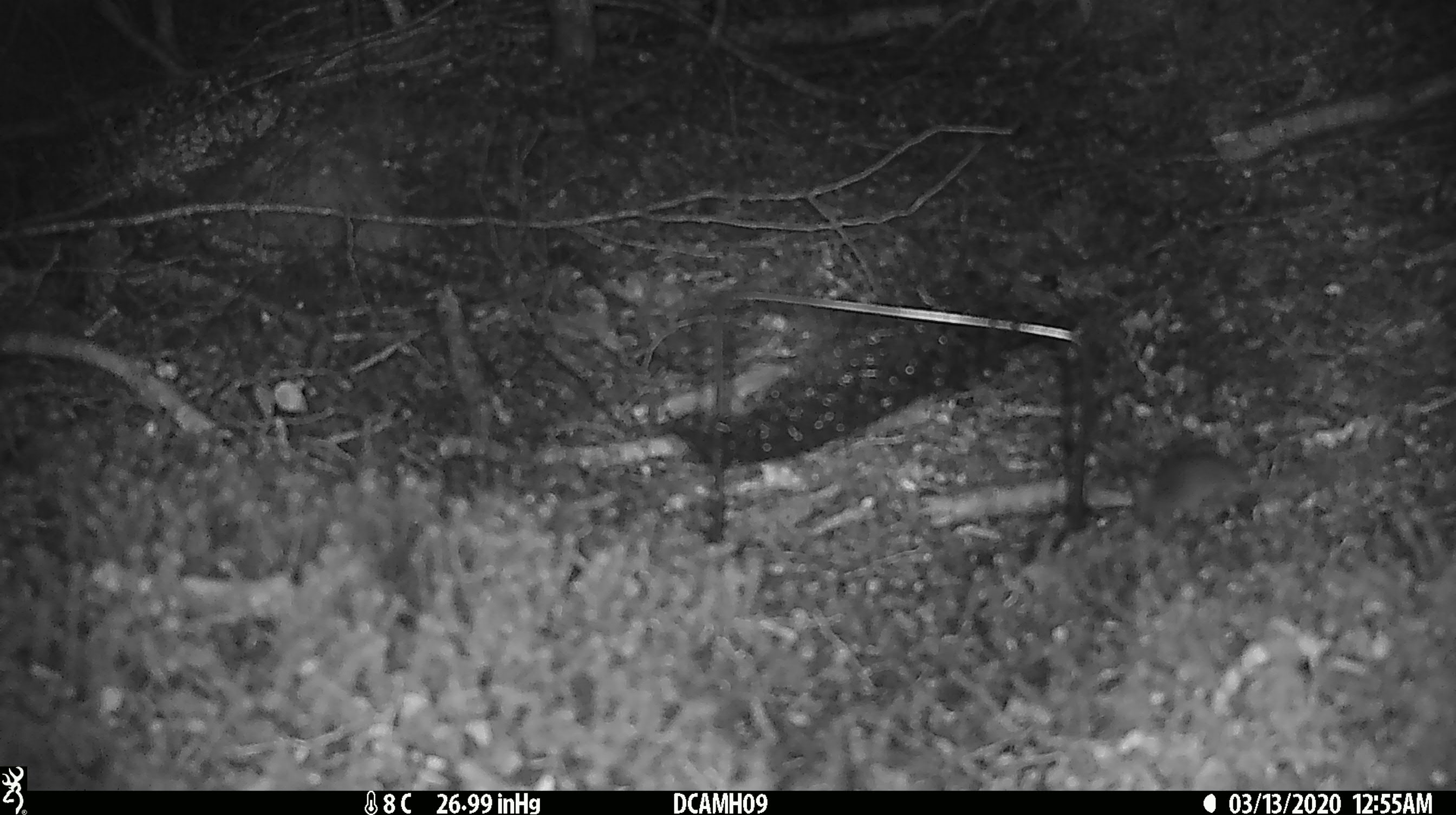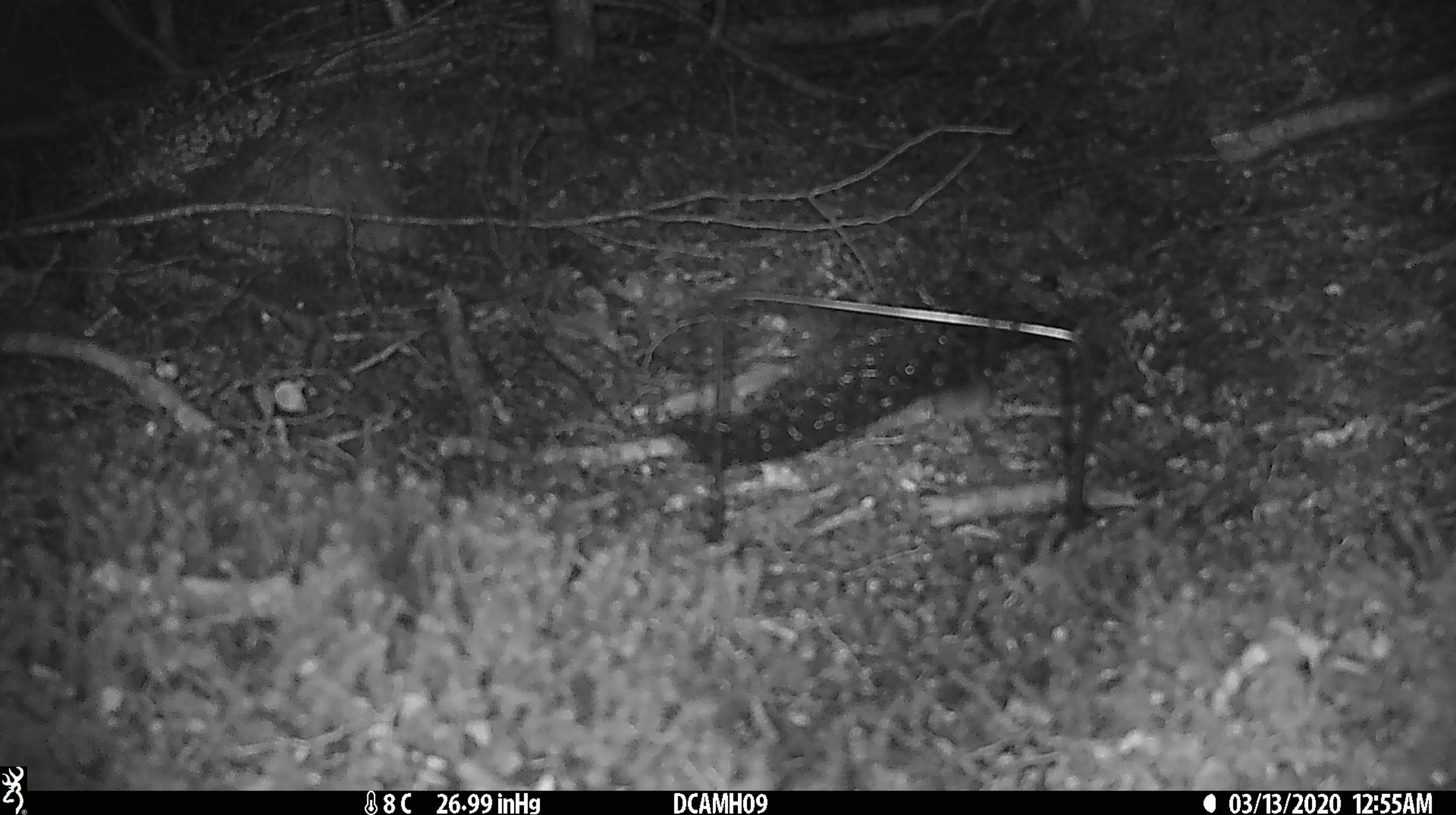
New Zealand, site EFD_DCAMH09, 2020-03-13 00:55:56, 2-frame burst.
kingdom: Animalia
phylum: Chordata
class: Mammalia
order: Rodentia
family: Muridae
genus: Mus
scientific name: Mus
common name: mouse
Mouse (Mus).